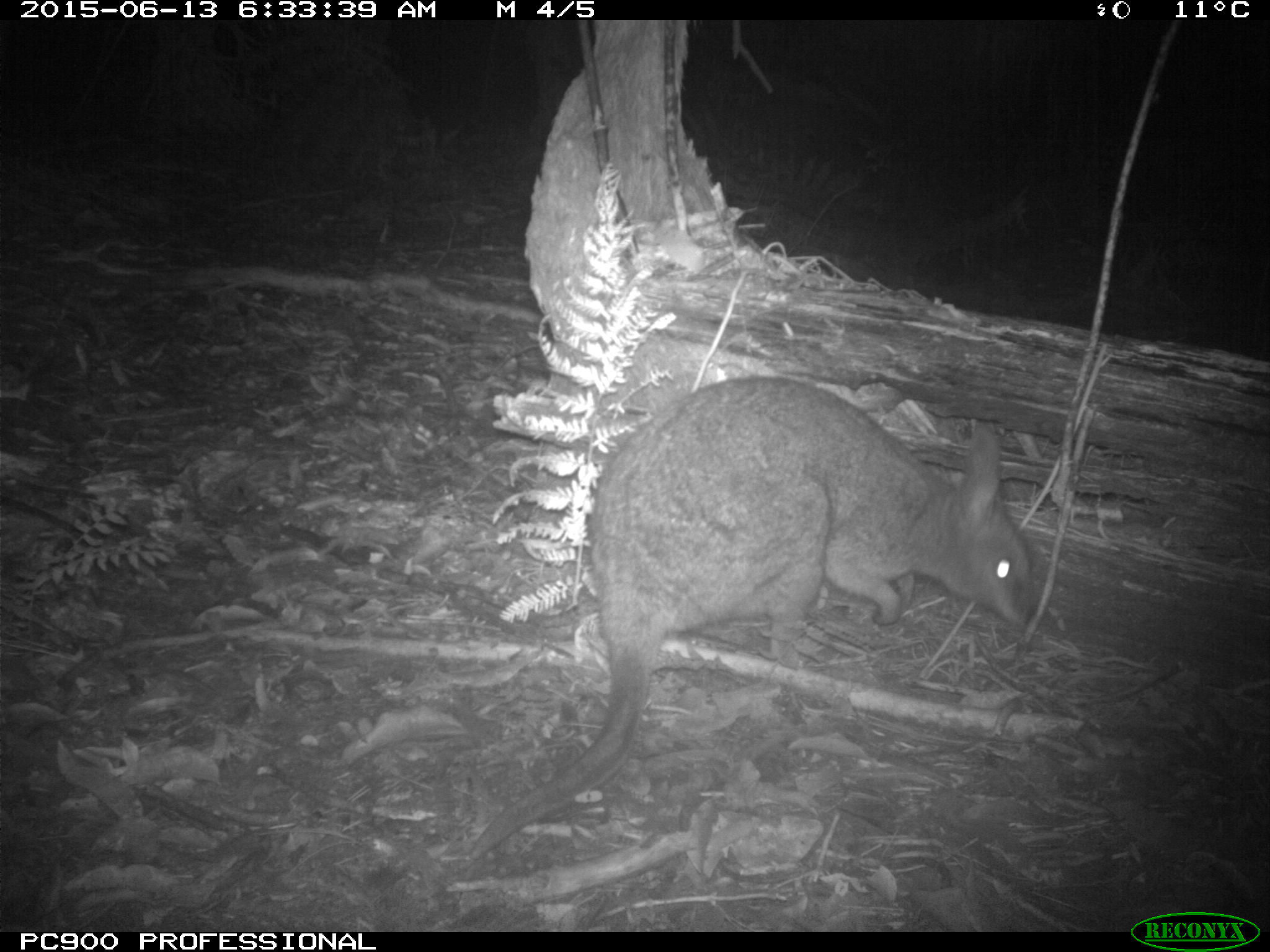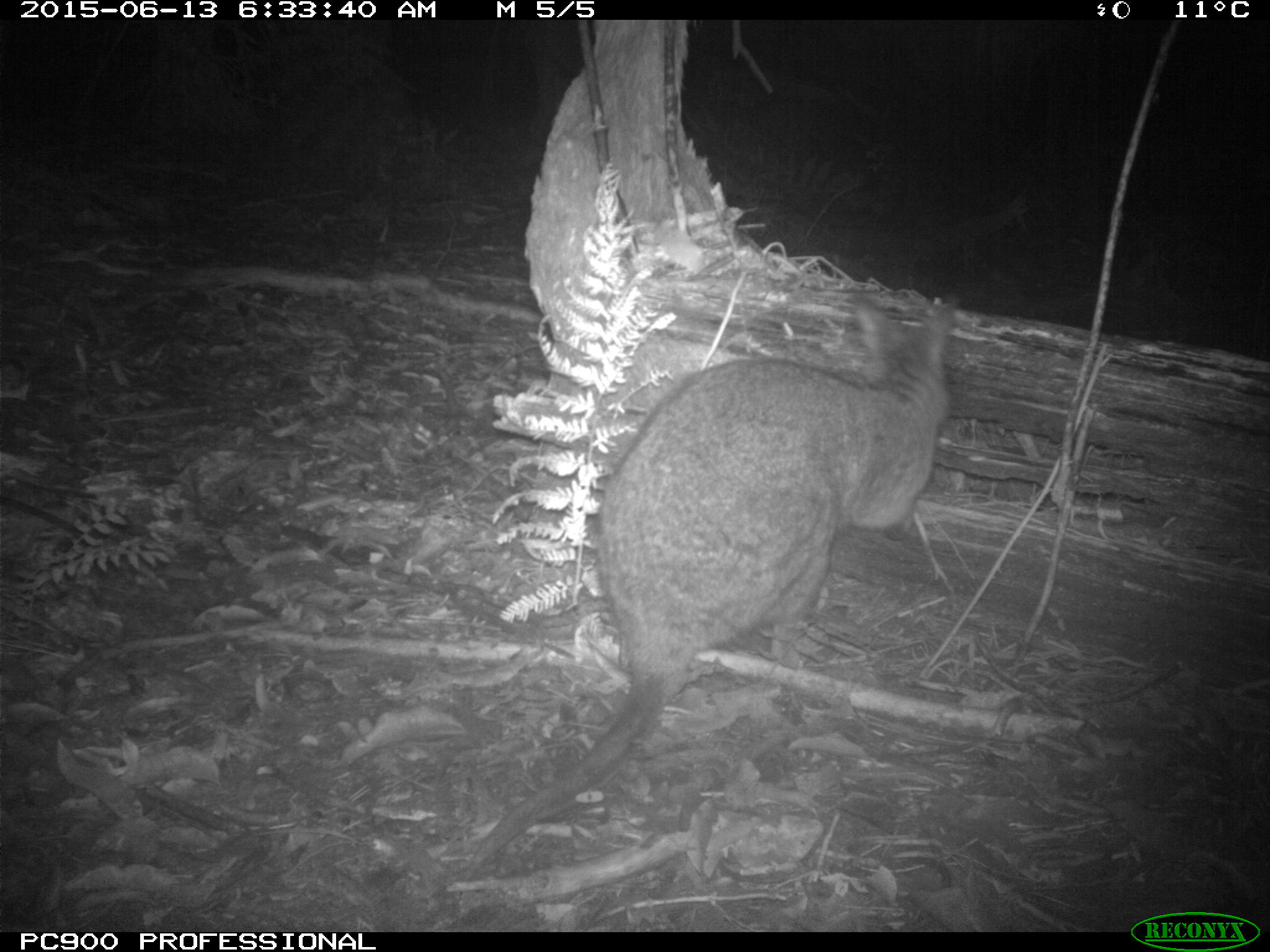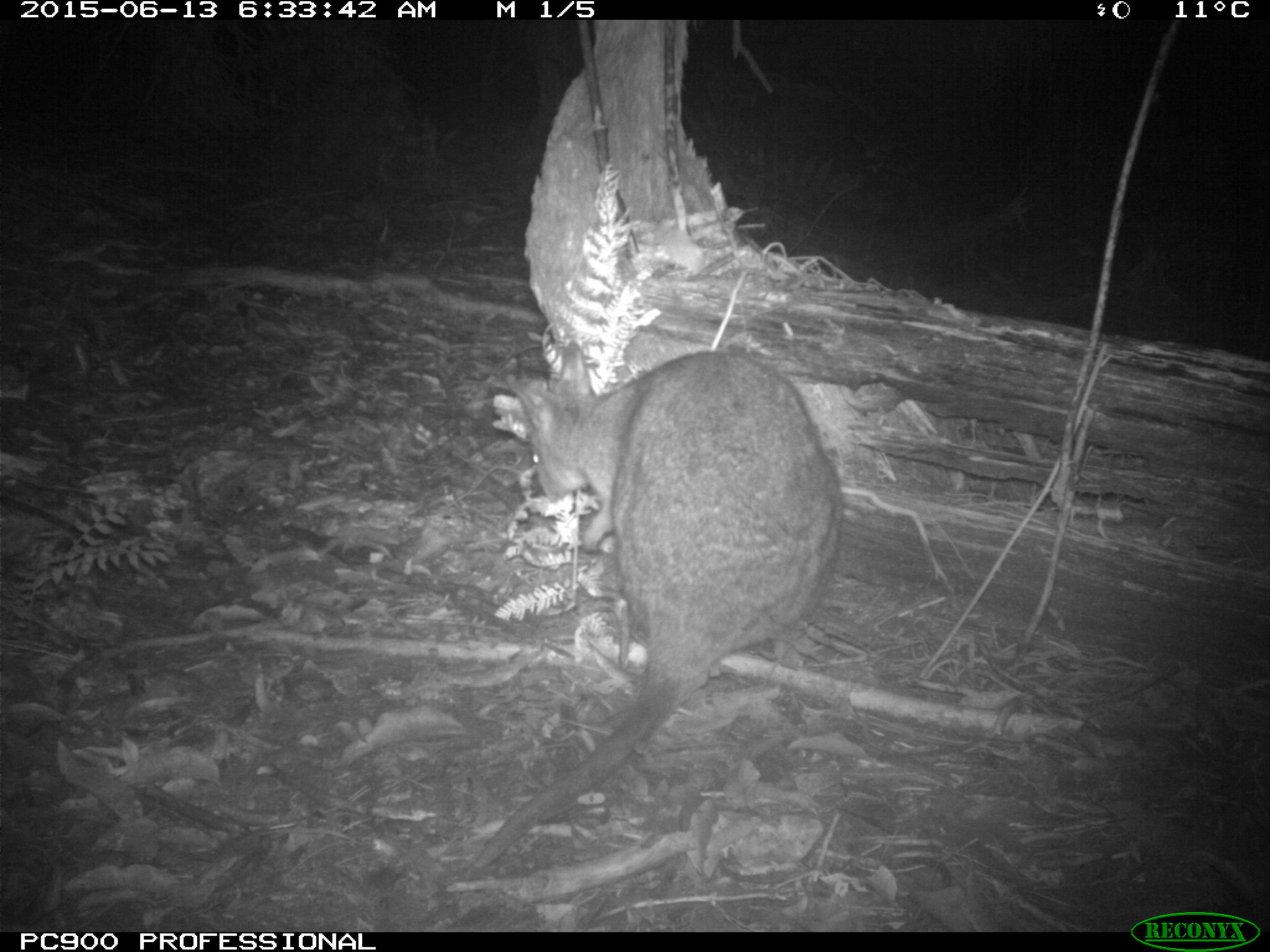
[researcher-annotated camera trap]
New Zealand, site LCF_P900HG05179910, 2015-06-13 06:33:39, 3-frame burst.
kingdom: Animalia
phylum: Chordata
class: Mammalia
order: Diprotodontia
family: Macropodidae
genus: Notamacropus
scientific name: Notamacropus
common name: wallaby